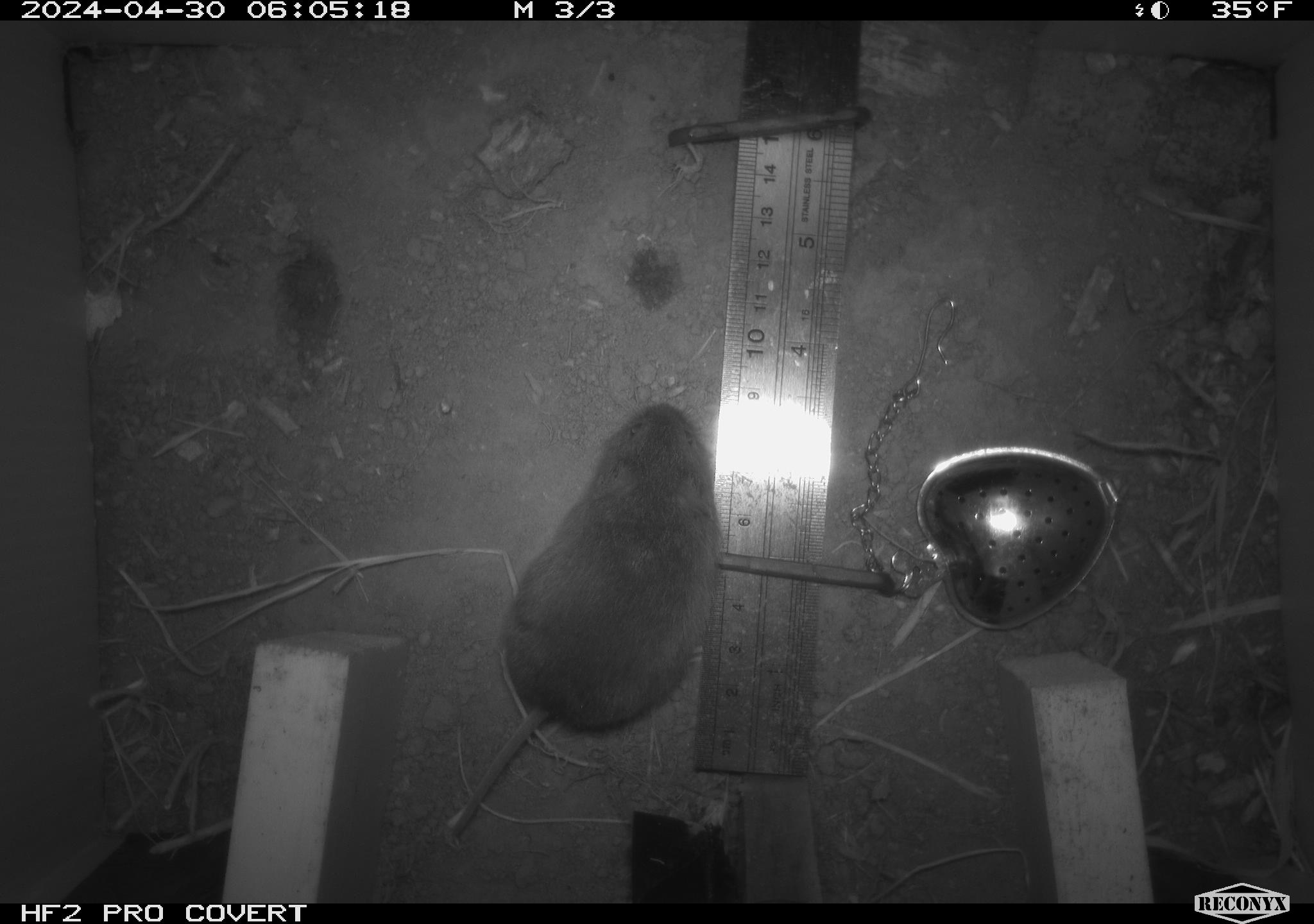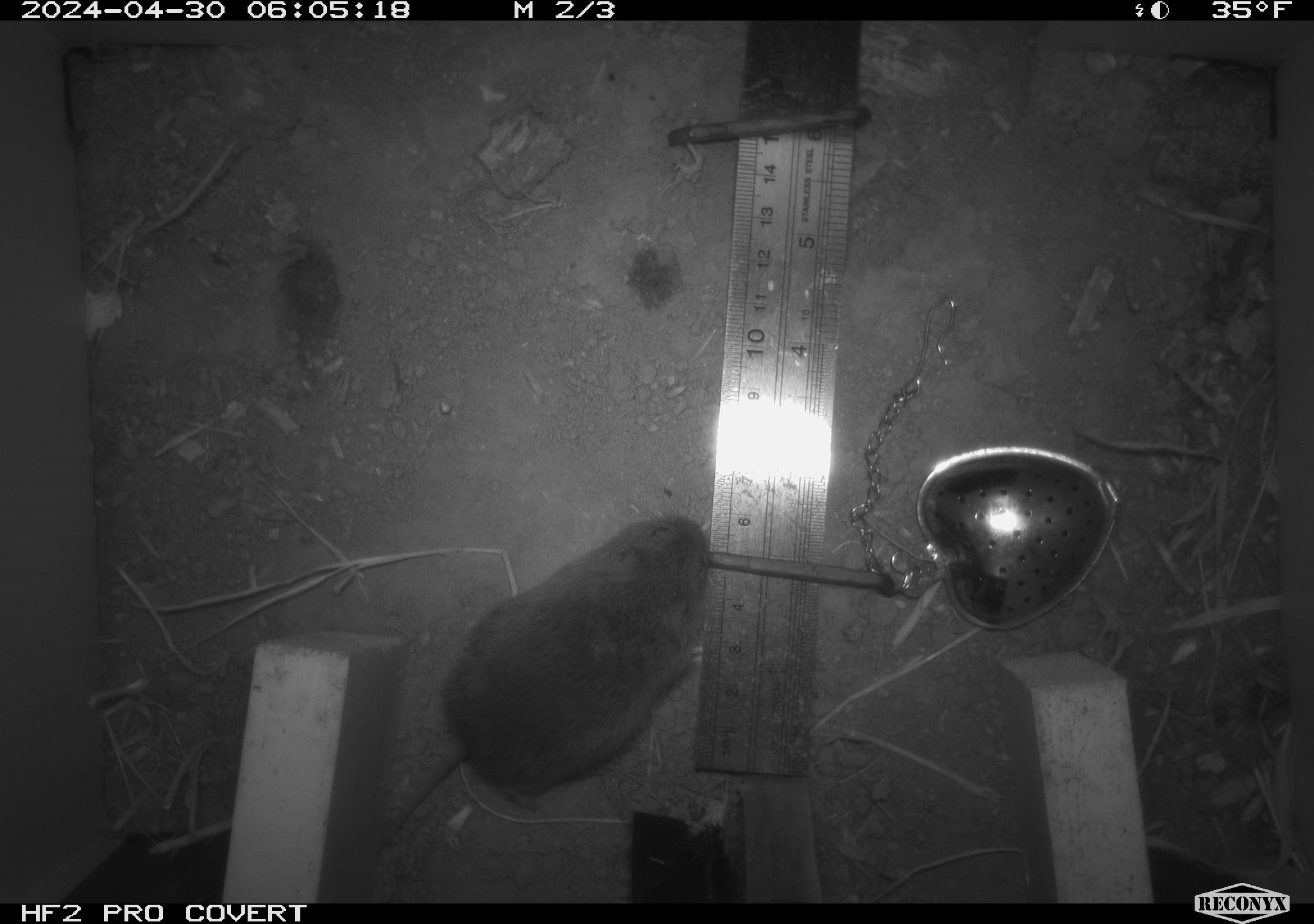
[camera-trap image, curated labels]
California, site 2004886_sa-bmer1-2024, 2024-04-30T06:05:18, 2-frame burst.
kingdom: Animalia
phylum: Chordata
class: Mammalia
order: Rodentia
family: Cricetidae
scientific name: Arvicolinae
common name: voles, lemmings, and muskrats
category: arvicolinae subfamily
Arvicolinae subfamily (voles, lemmings, and muskrats) (Arvicolinae).